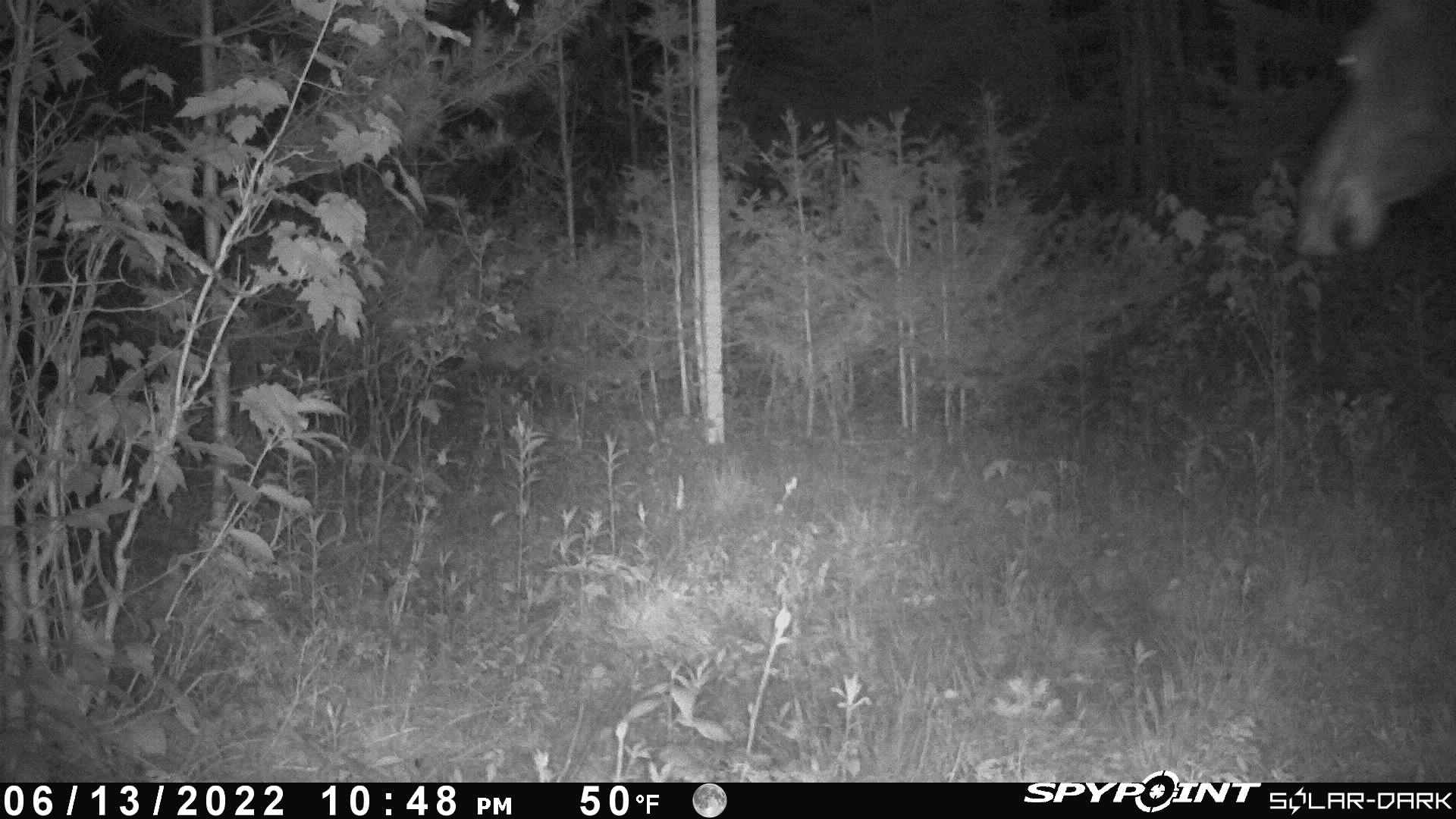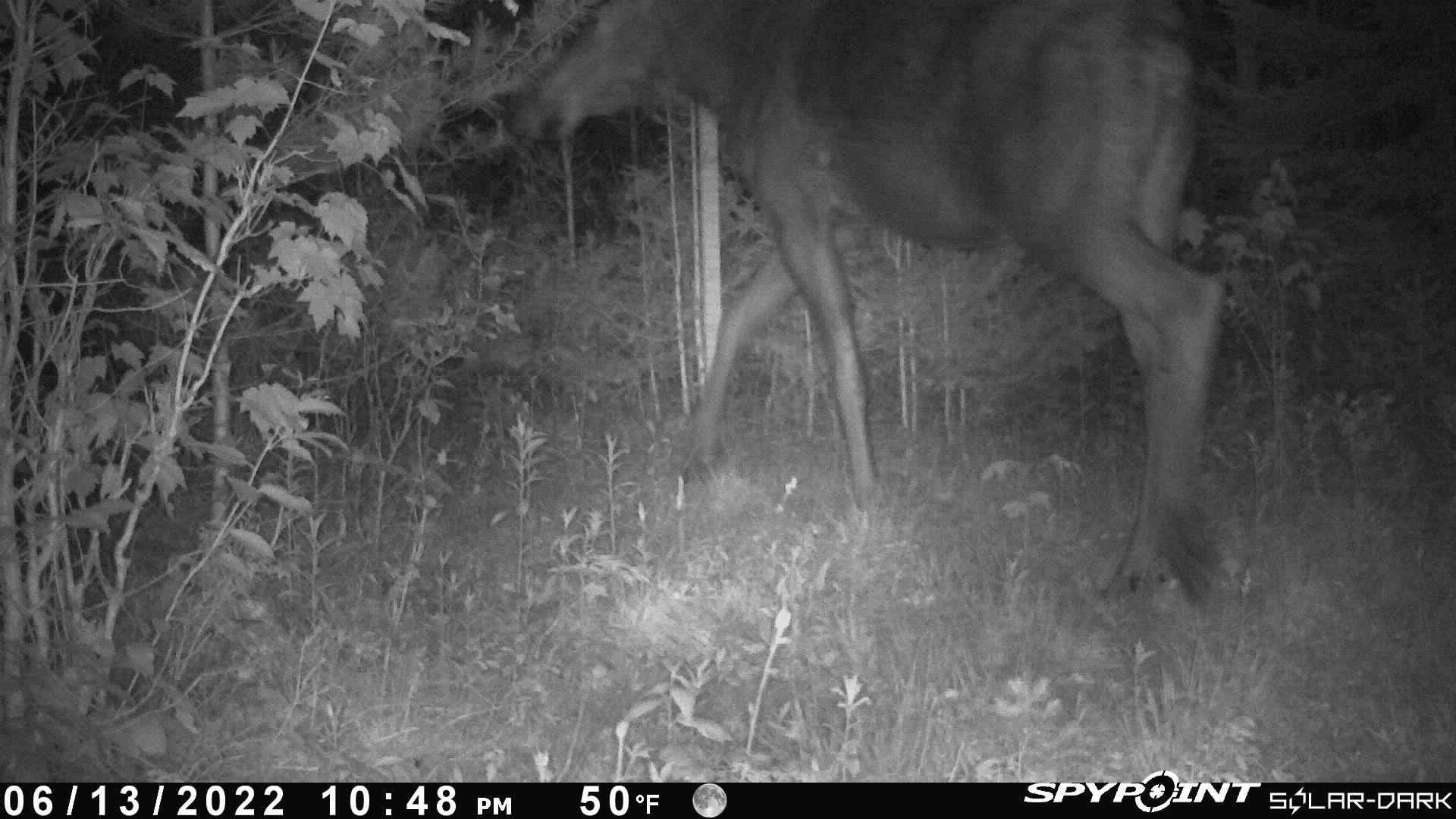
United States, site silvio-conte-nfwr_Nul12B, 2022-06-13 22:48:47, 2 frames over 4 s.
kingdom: Animalia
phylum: Chordata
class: Mammalia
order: Artiodactyla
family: Cervidae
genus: Alces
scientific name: Alces alces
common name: moose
Moose (Alces alces).